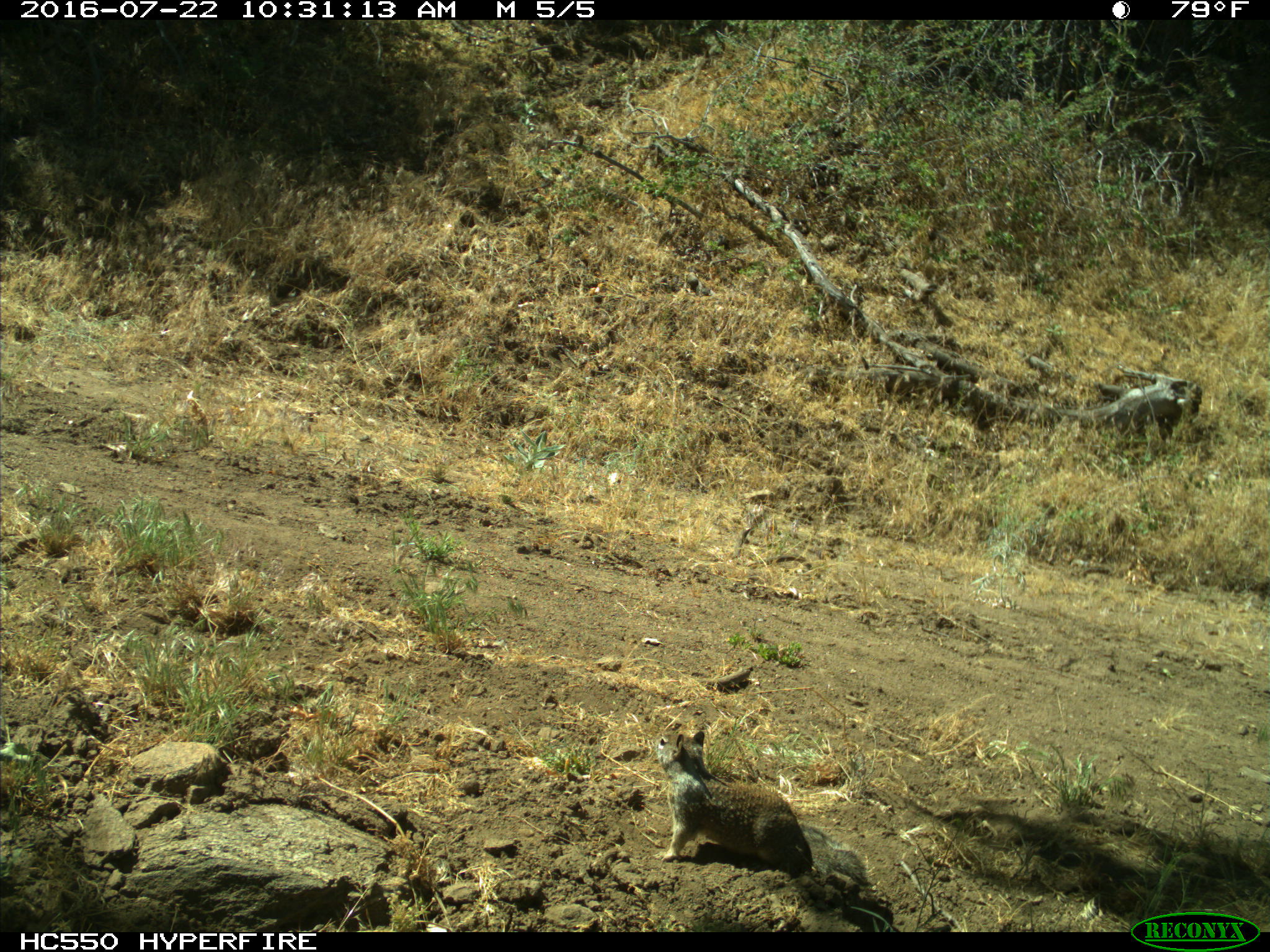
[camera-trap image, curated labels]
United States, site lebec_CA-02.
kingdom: Animalia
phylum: Chordata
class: Mammalia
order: Rodentia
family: Sciuridae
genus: Otospermophilus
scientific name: Otospermophilus beecheyi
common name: california ground squirrel